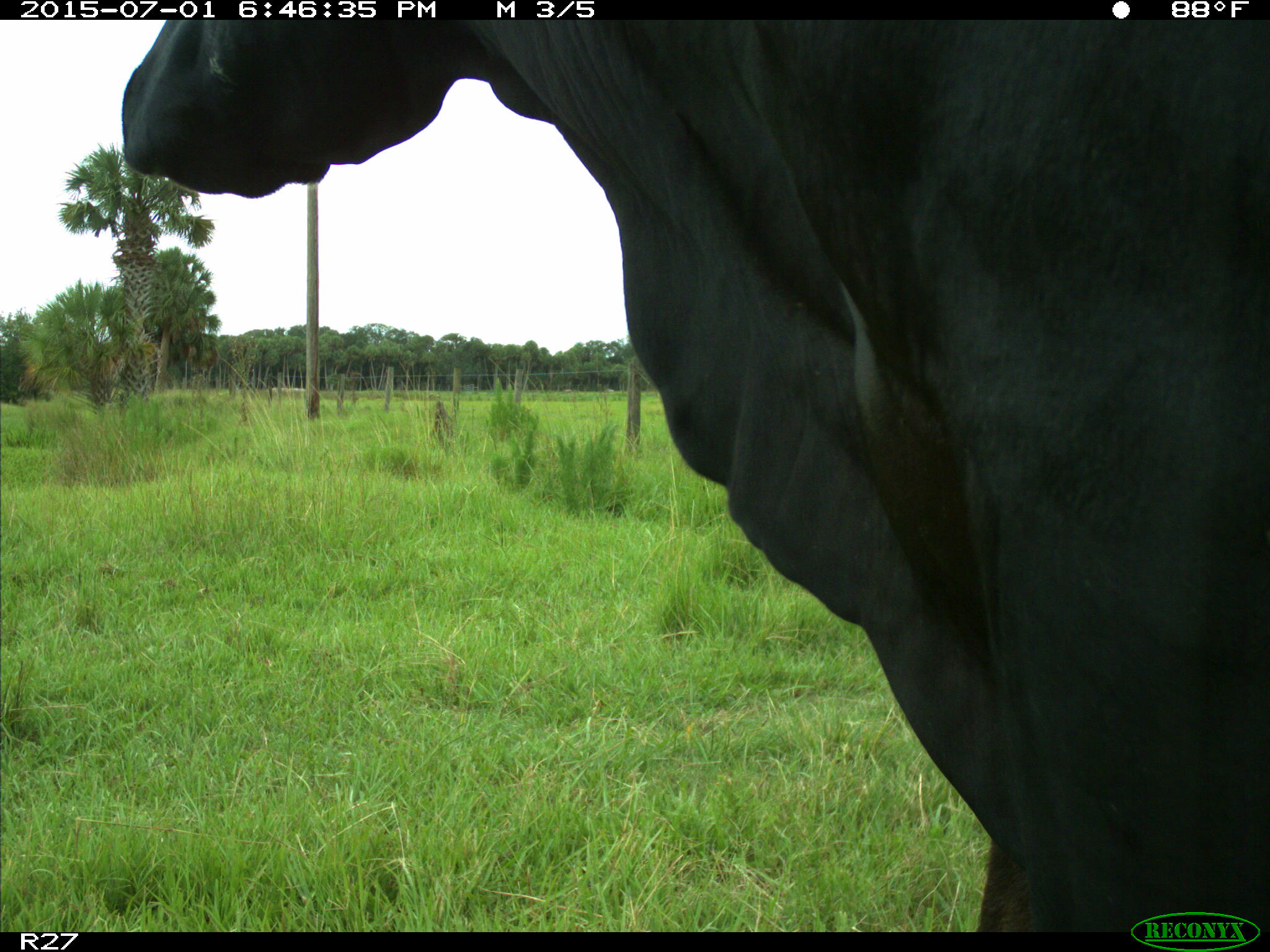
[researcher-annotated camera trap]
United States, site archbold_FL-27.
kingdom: Animalia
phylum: Chordata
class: Mammalia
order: Artiodactyla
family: Bovidae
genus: Bos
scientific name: Bos taurus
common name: domestic cow